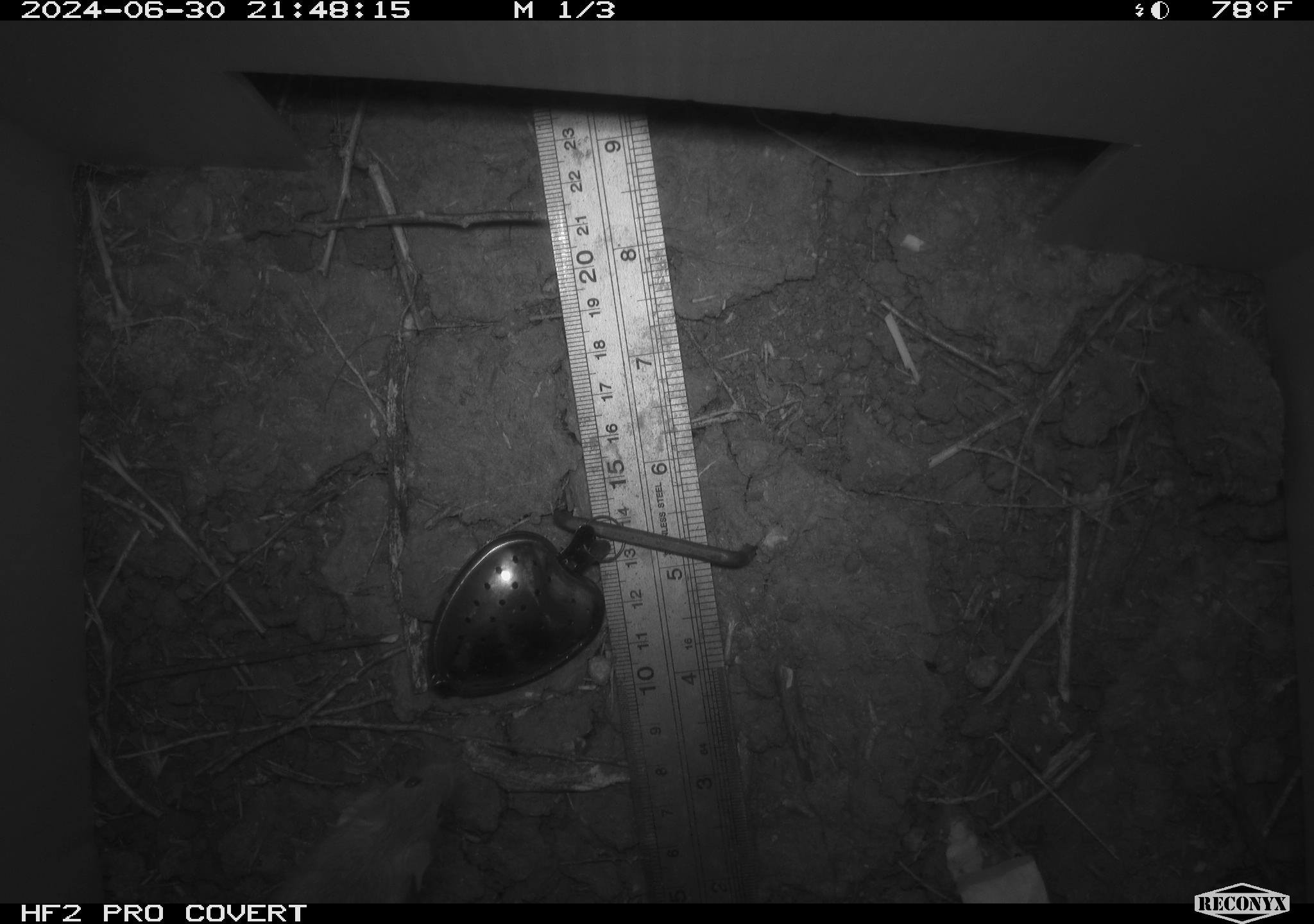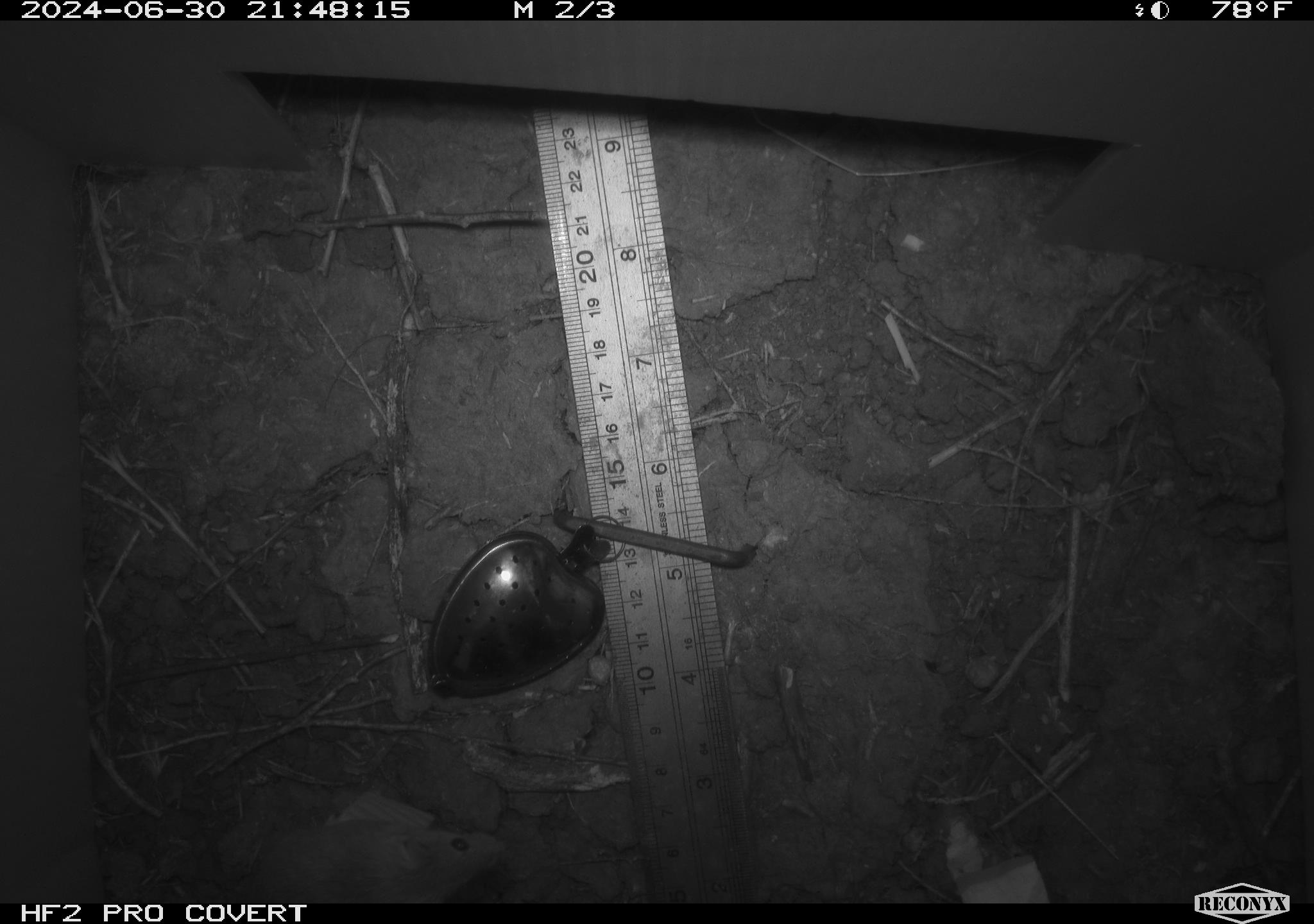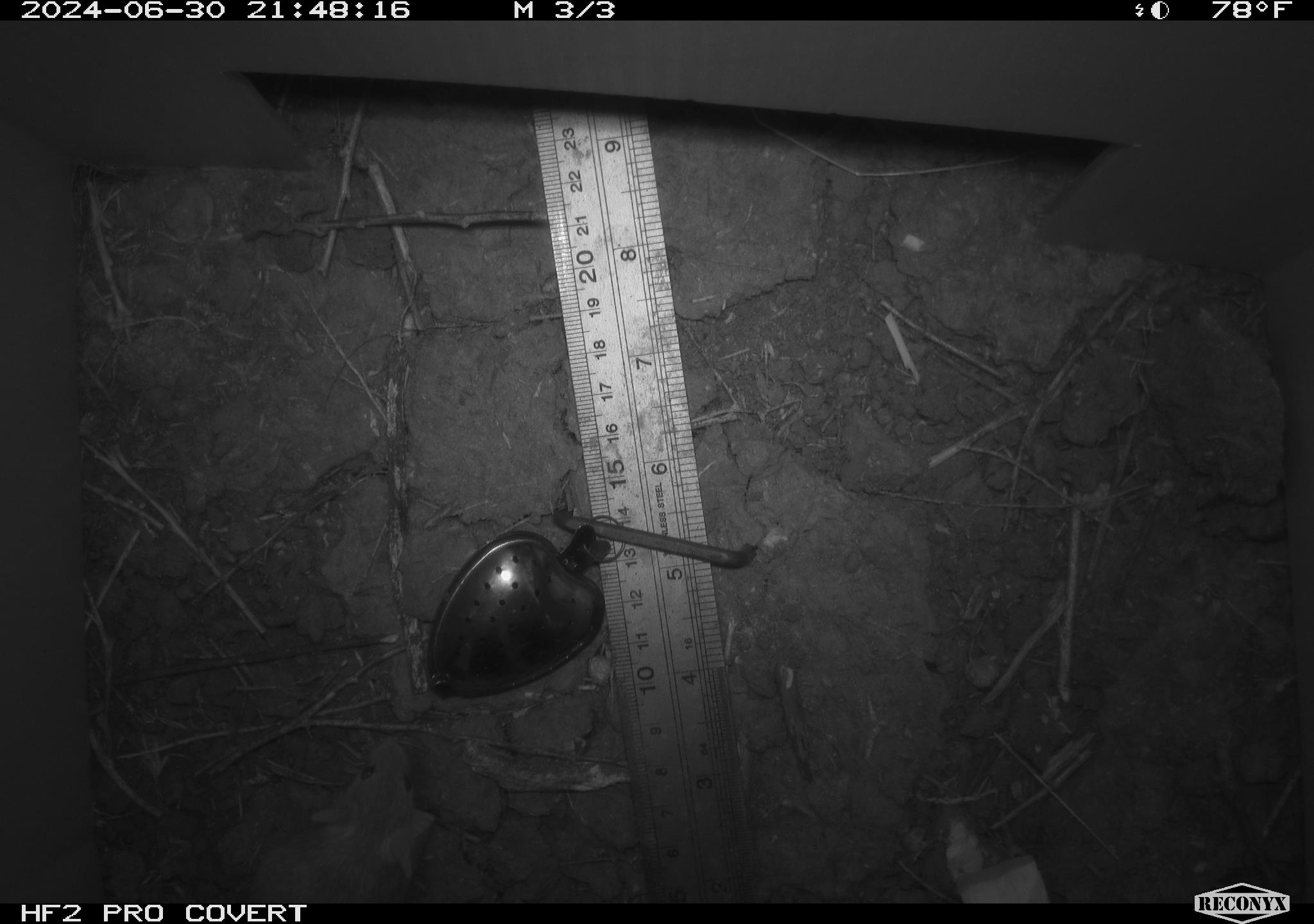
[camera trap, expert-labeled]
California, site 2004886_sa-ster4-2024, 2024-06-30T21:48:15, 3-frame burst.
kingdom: Animalia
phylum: Chordata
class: Mammalia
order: Rodentia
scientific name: Rodentia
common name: mouse species